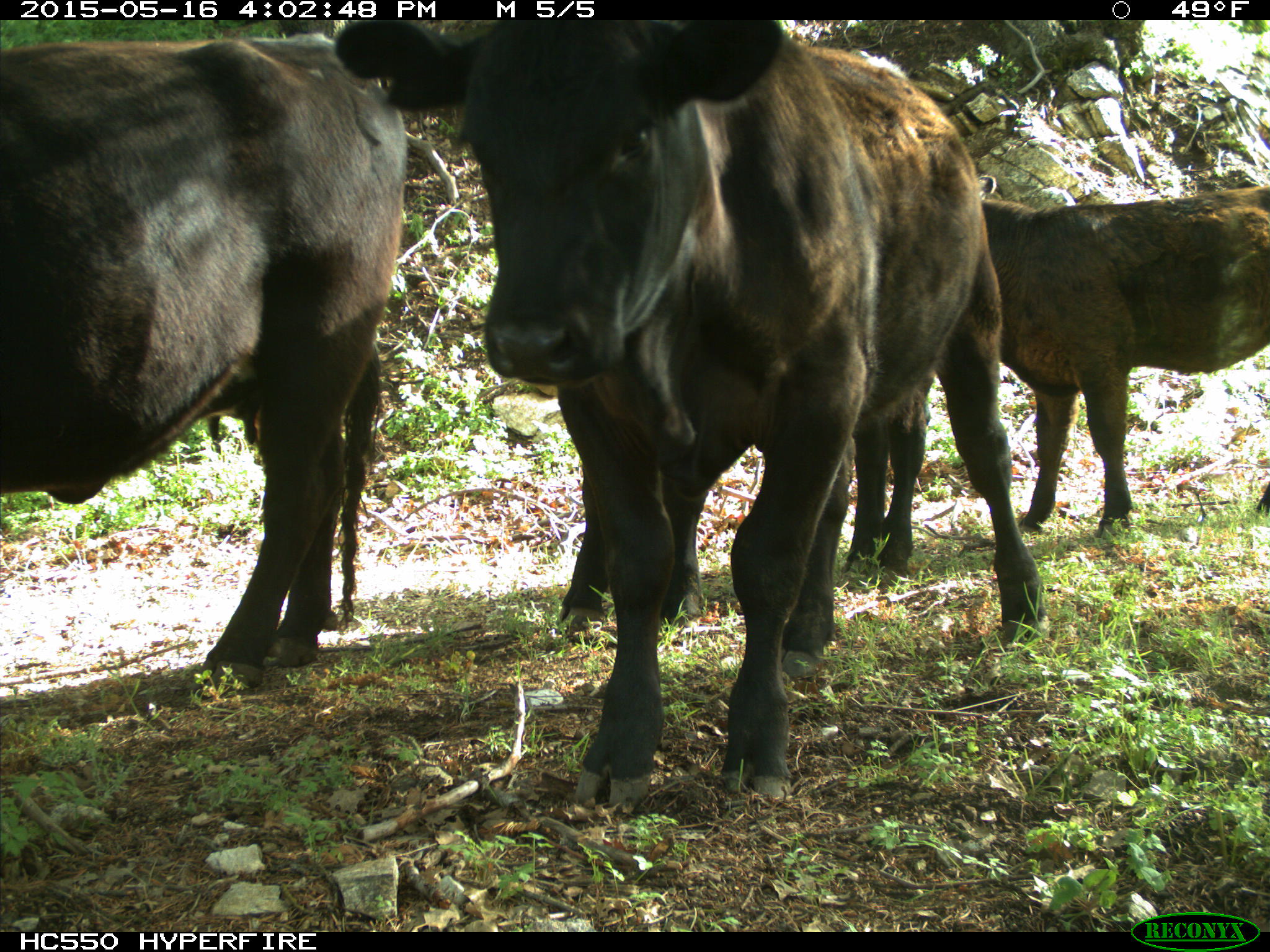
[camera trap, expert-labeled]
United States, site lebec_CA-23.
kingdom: Animalia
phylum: Chordata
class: Mammalia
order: Artiodactyla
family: Bovidae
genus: Bos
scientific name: Bos taurus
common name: domestic cow